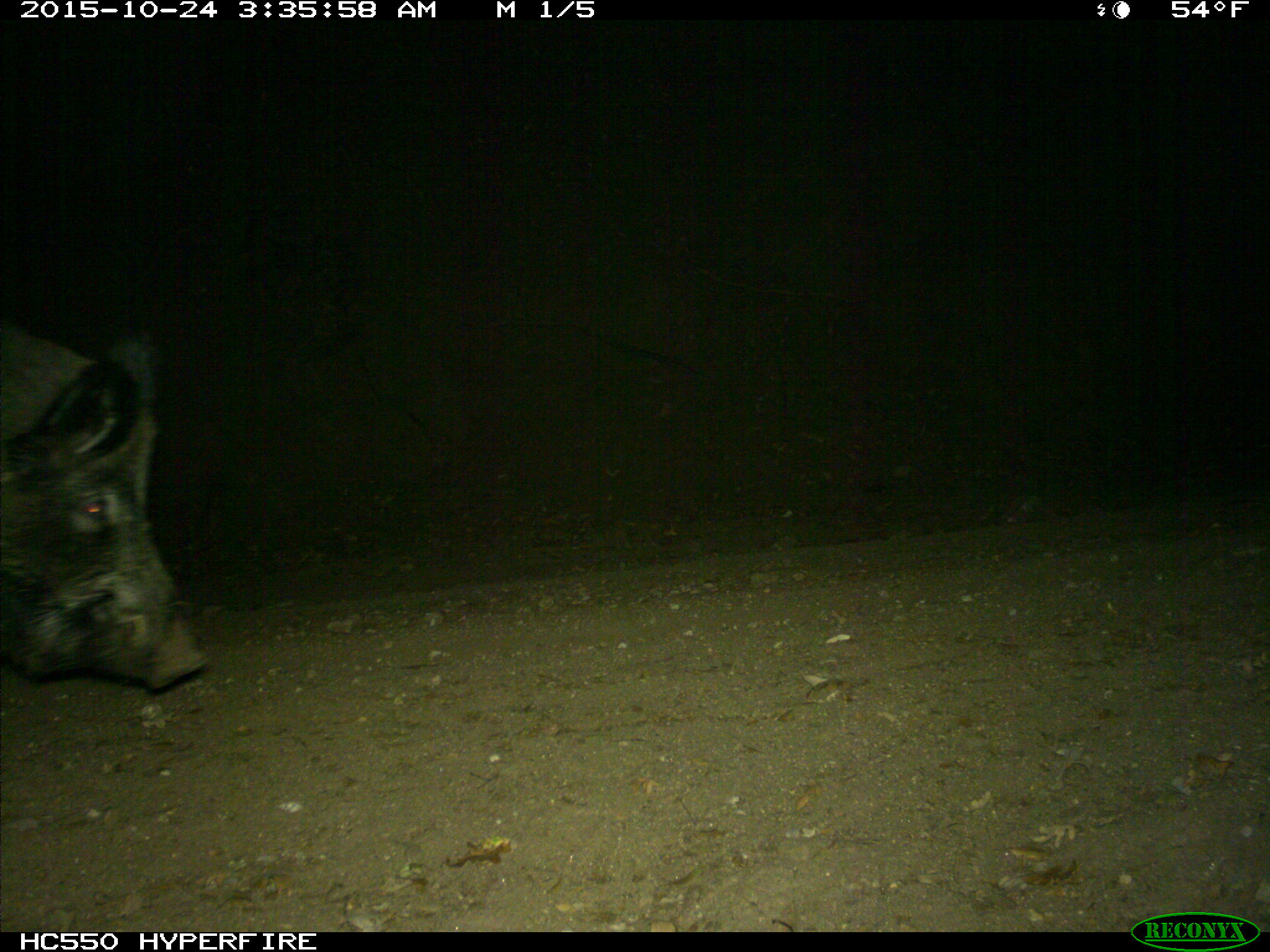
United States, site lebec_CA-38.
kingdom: Animalia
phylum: Chordata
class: Mammalia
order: Artiodactyla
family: Suidae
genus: Sus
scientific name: Sus scrofa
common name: wild boar